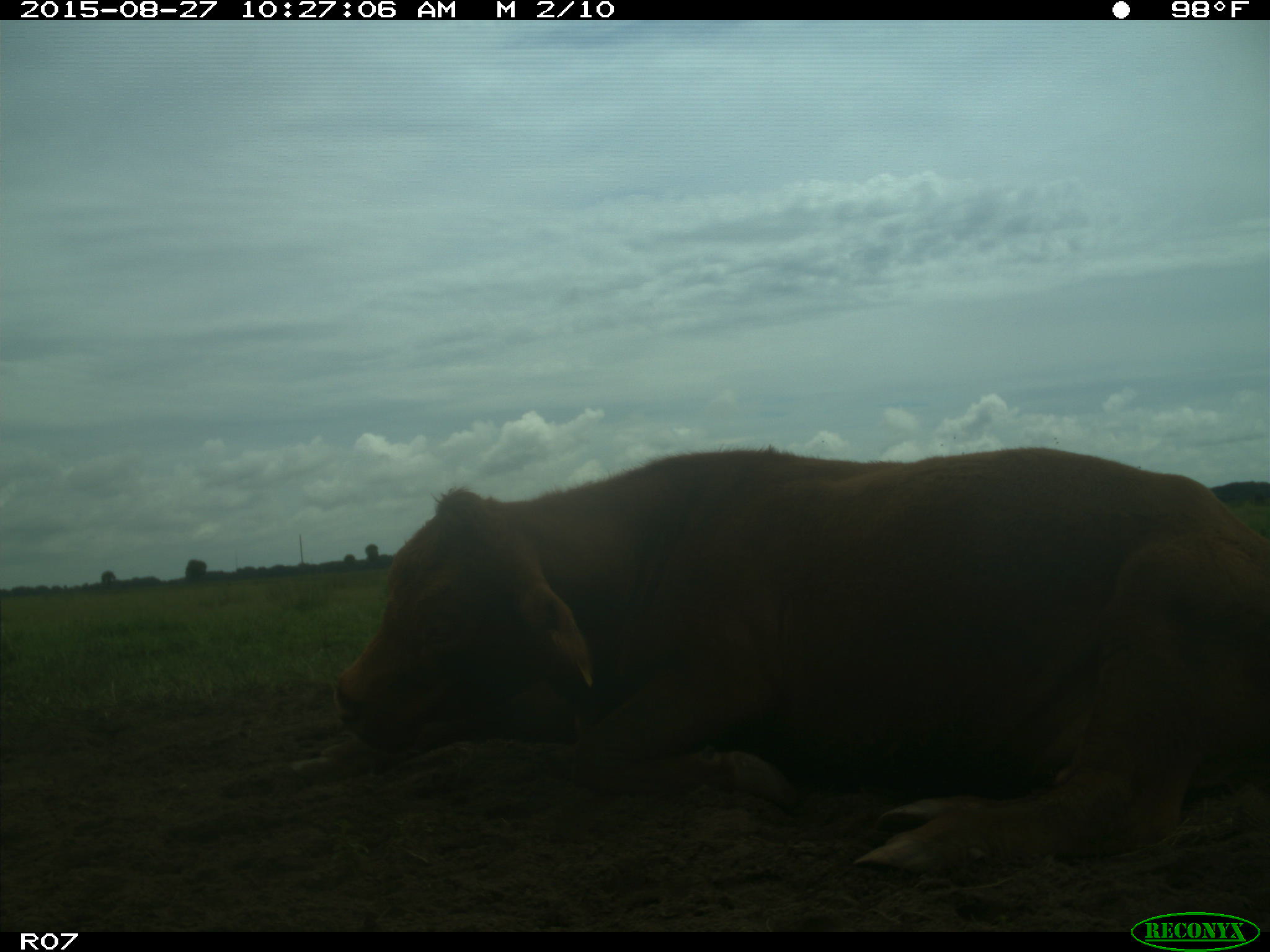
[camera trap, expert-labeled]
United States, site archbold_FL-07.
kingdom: Animalia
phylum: Chordata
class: Mammalia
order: Artiodactyla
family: Bovidae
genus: Bos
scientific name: Bos taurus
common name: domestic cow